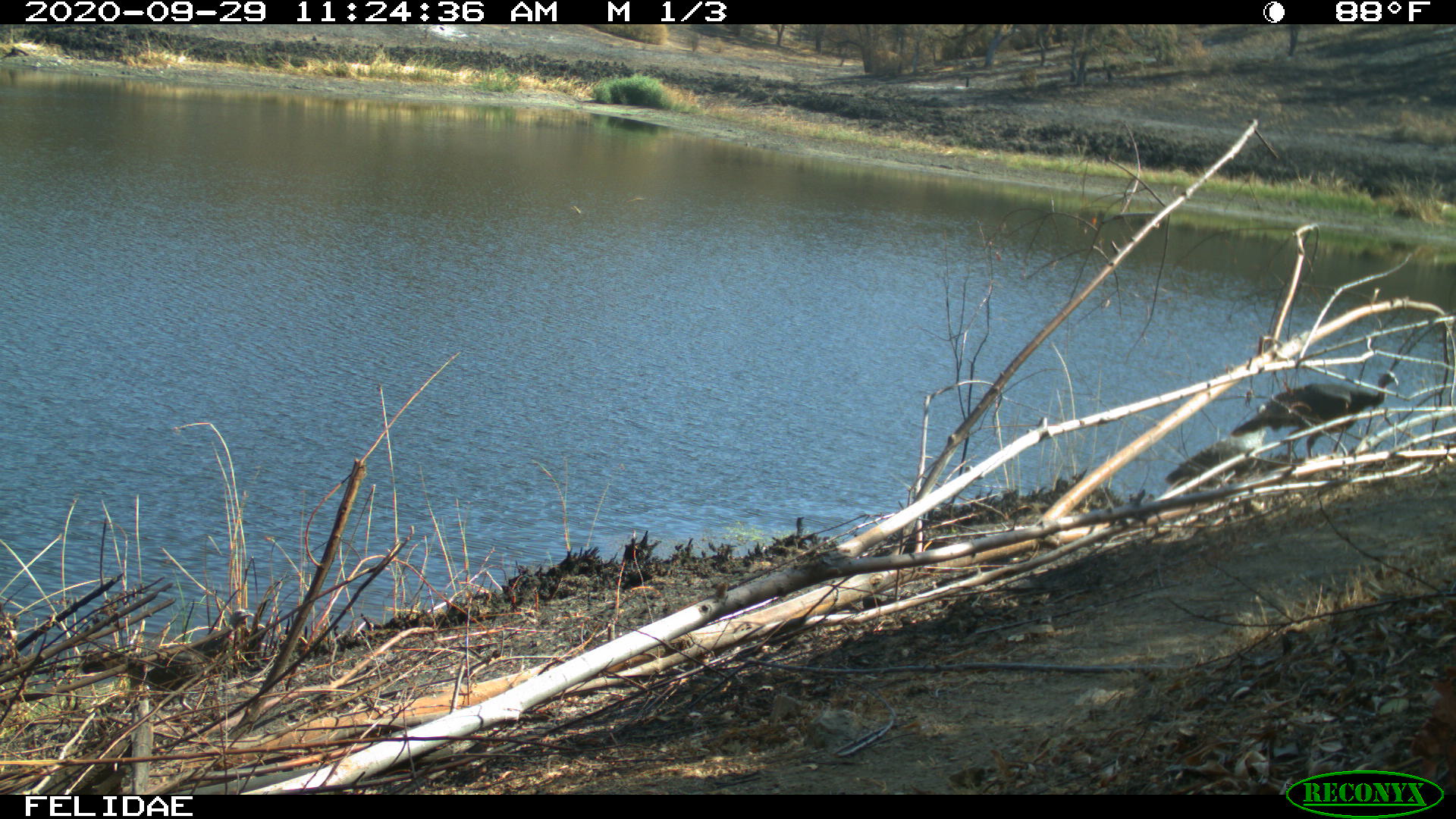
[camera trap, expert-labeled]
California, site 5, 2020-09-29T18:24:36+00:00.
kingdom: Animalia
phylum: Chordata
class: Aves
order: Galliformes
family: Phasianidae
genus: Meleagris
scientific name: Meleagris gallopavo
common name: turkey